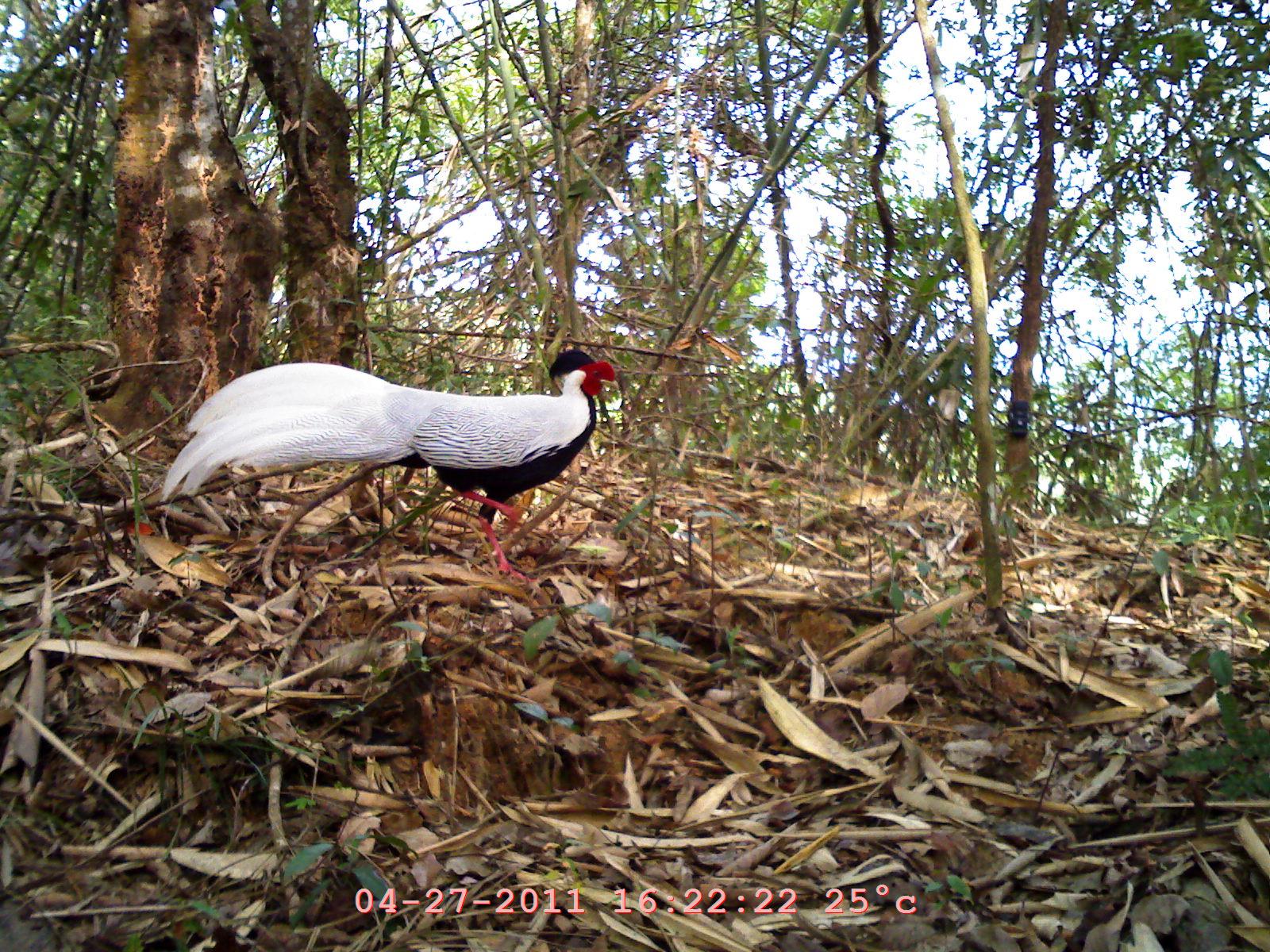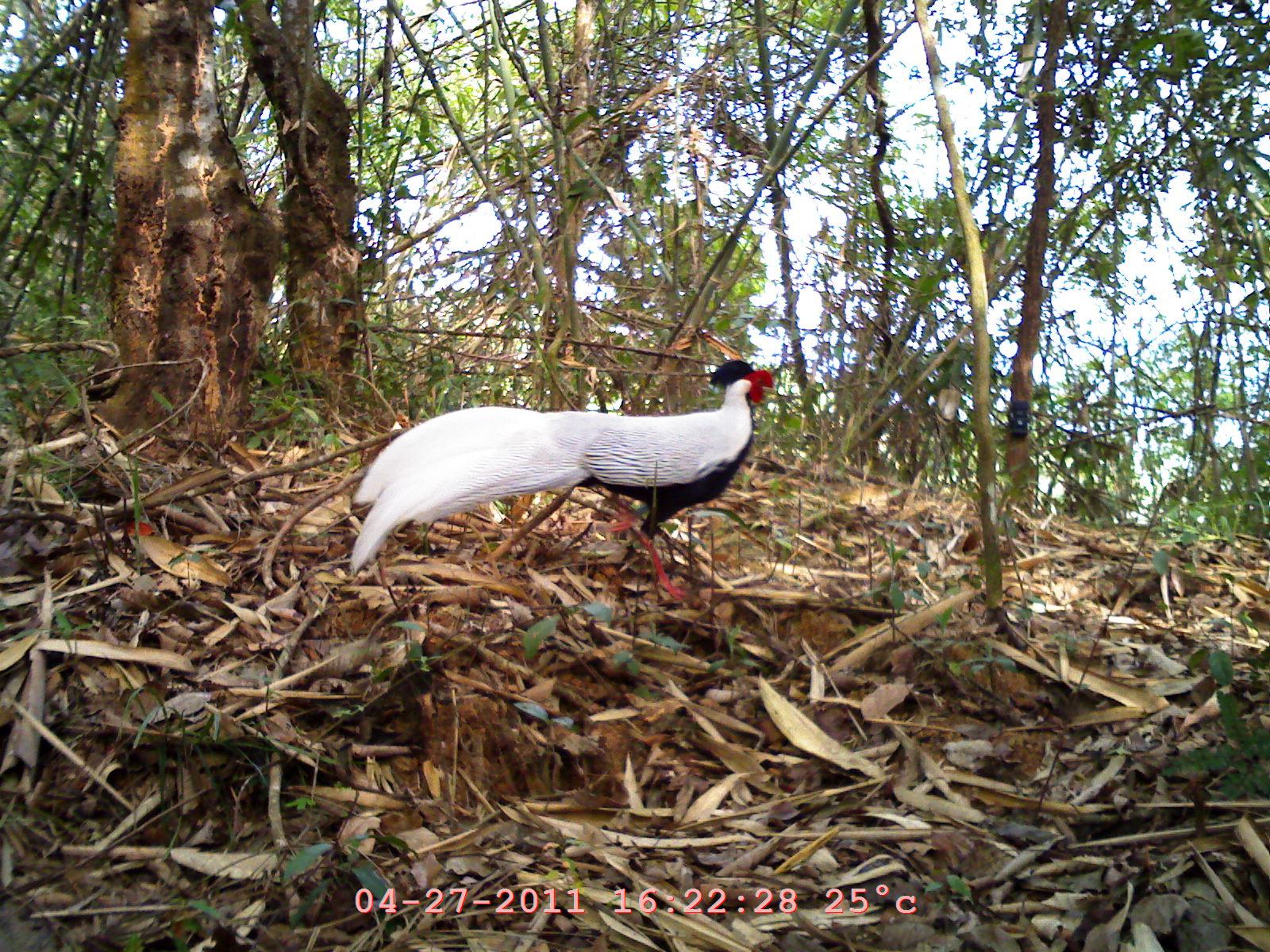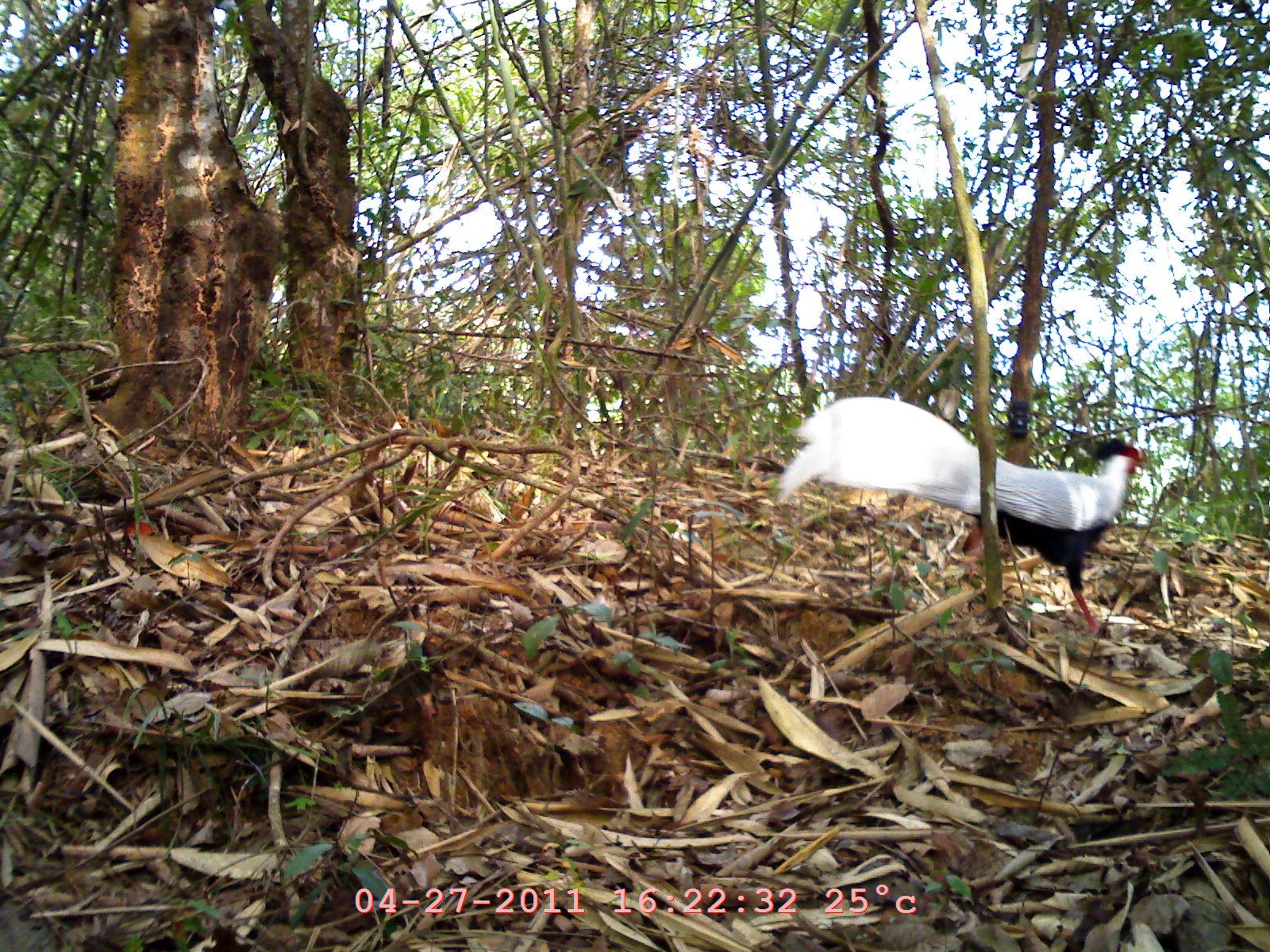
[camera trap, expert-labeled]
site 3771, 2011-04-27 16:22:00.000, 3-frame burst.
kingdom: Animalia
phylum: Chordata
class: Aves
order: Galliformes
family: Phasianidae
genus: Lophura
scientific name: Lophura nycthemera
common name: silver pheasant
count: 1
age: adult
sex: male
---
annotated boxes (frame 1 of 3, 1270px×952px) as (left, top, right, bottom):
lophura nycthemera: (158, 335, 623, 566)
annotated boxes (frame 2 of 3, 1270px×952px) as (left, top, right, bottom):
lophura nycthemera: (327, 355, 792, 587)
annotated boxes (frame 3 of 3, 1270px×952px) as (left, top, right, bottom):
lophura nycthemera: (770, 396, 1149, 635)